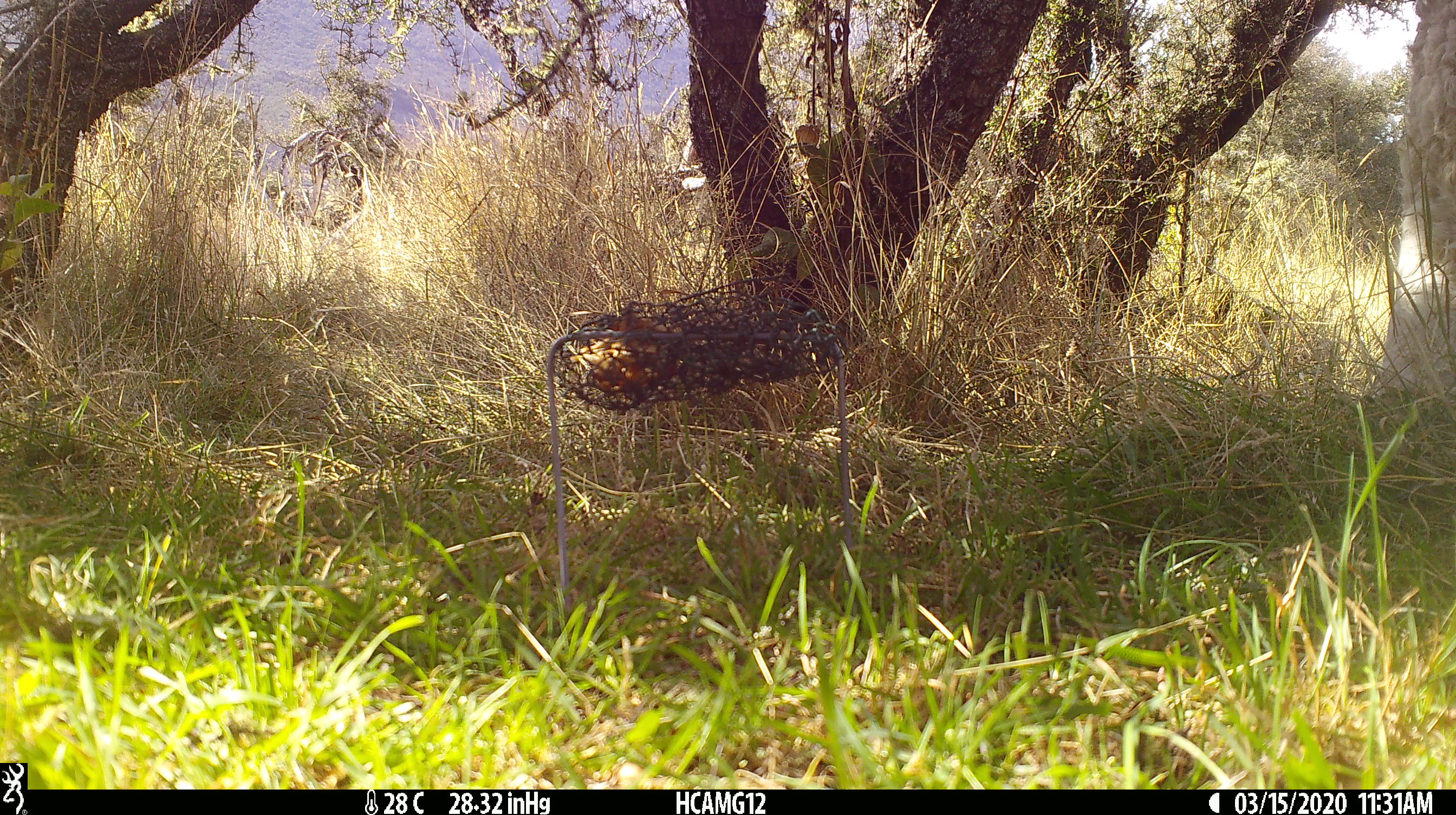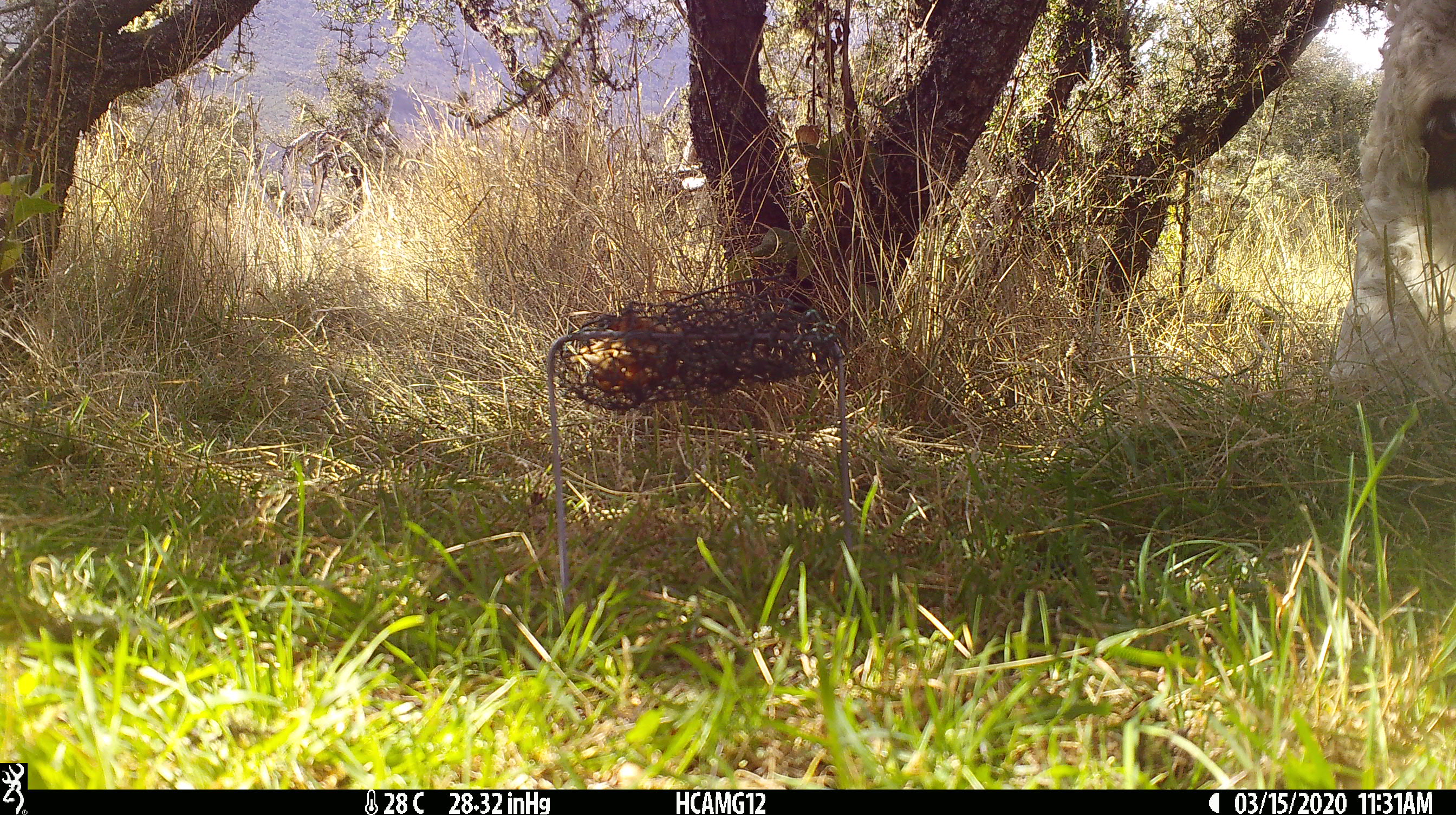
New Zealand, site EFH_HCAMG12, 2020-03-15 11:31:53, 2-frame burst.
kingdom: Animalia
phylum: Chordata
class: Mammalia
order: Artiodactyla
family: Bovidae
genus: Ovis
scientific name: Ovis aries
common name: domestic sheep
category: sheep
Sheep (domestic sheep) (Ovis aries).